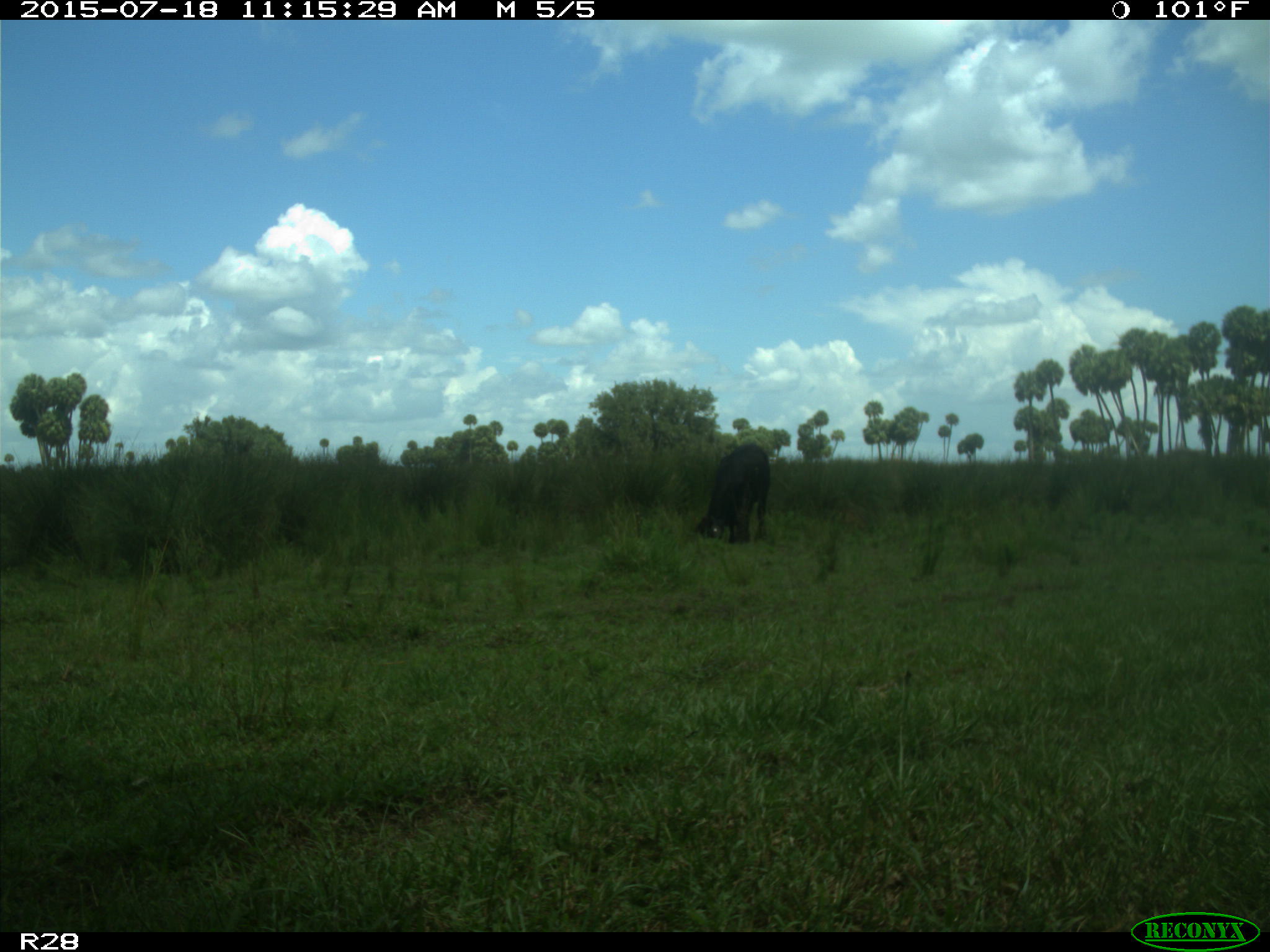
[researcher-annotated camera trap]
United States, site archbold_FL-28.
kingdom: Animalia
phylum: Chordata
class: Mammalia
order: Artiodactyla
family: Bovidae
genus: Bos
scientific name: Bos taurus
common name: domestic cow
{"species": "Bos taurus (domestic cow)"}